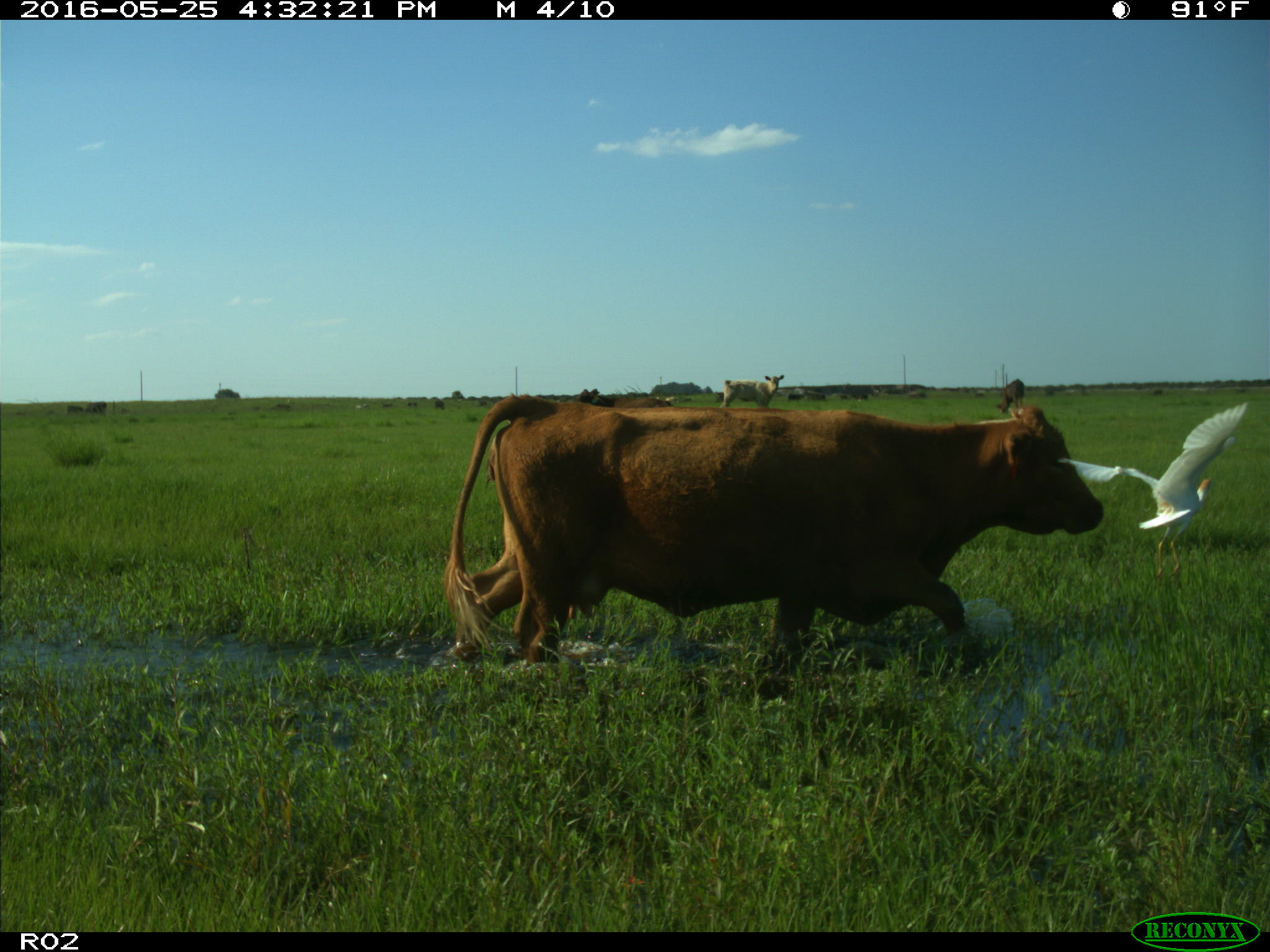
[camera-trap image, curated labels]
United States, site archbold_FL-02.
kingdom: Animalia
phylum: Chordata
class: Mammalia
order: Artiodactyla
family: Bovidae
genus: Bos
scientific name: Bos taurus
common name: domestic cow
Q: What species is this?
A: Bos taurus (domestic cow).